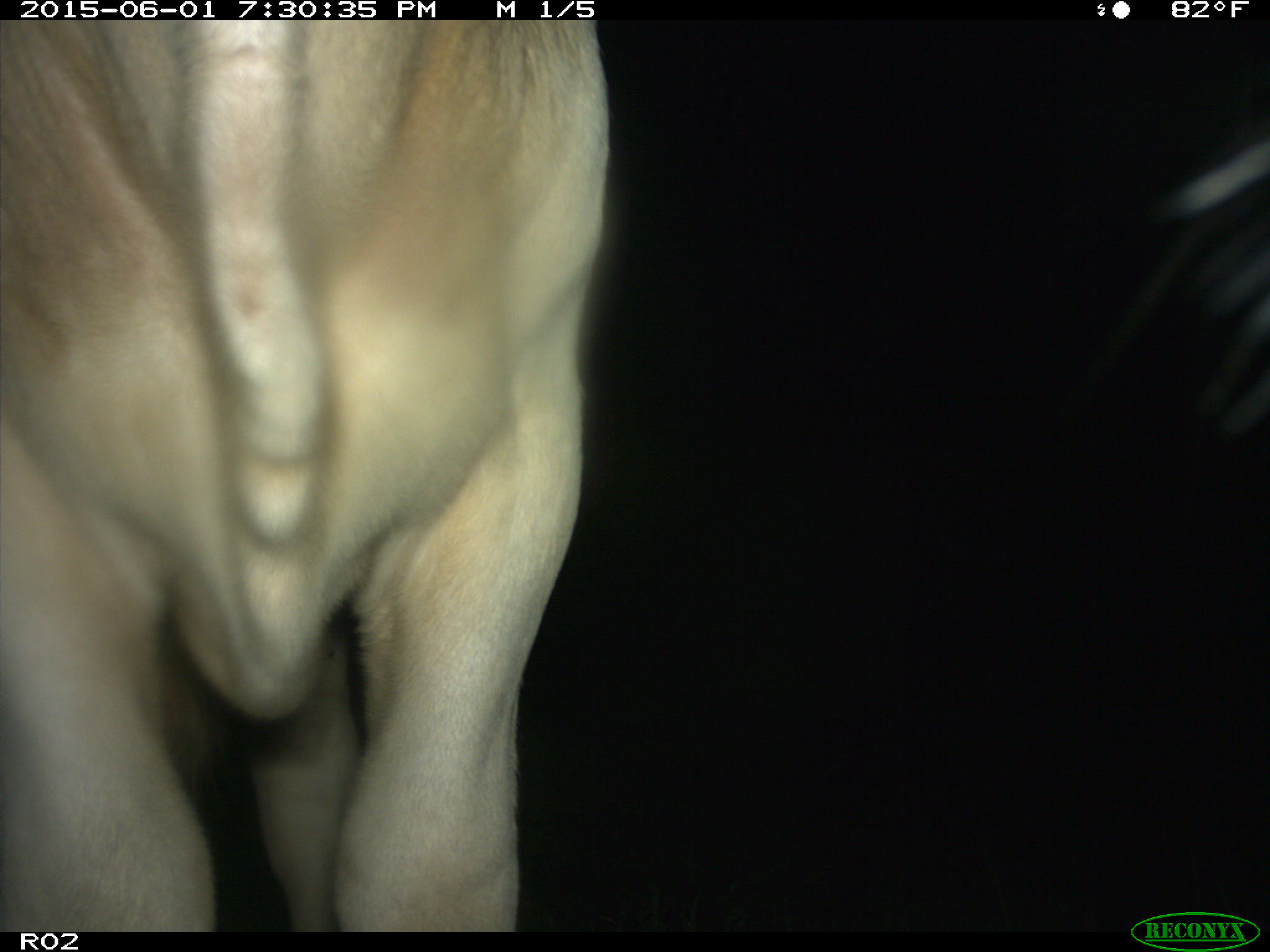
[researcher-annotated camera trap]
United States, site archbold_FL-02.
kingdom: Animalia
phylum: Chordata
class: Mammalia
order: Artiodactyla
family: Bovidae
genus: Bos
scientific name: Bos taurus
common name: domestic cow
Bos taurus (domestic cow).